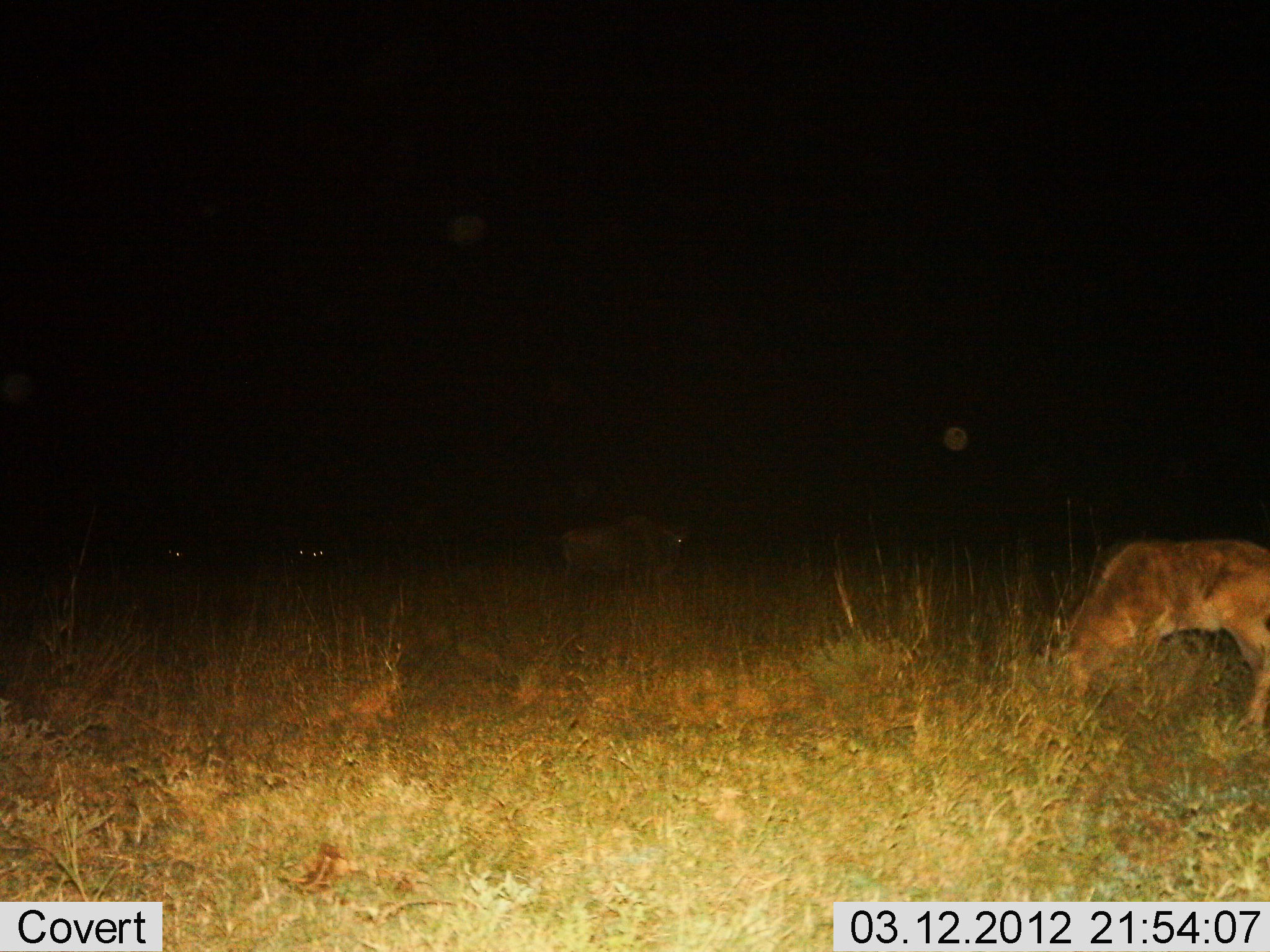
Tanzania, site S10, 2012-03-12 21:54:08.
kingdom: Animalia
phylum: Chordata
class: Mammalia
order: Artiodactyla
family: Bovidae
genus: Connochaetes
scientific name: Connochaetes taurinus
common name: blue wildebeest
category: wildebeest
Wildebeest (blue wildebeest) (Connochaetes taurinus), count 4. Behavior (volunteer vote fractions): standing 62%, resting 12%, moving 25%, interacting 0%. Young present (vote fraction): 38%. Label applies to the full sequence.